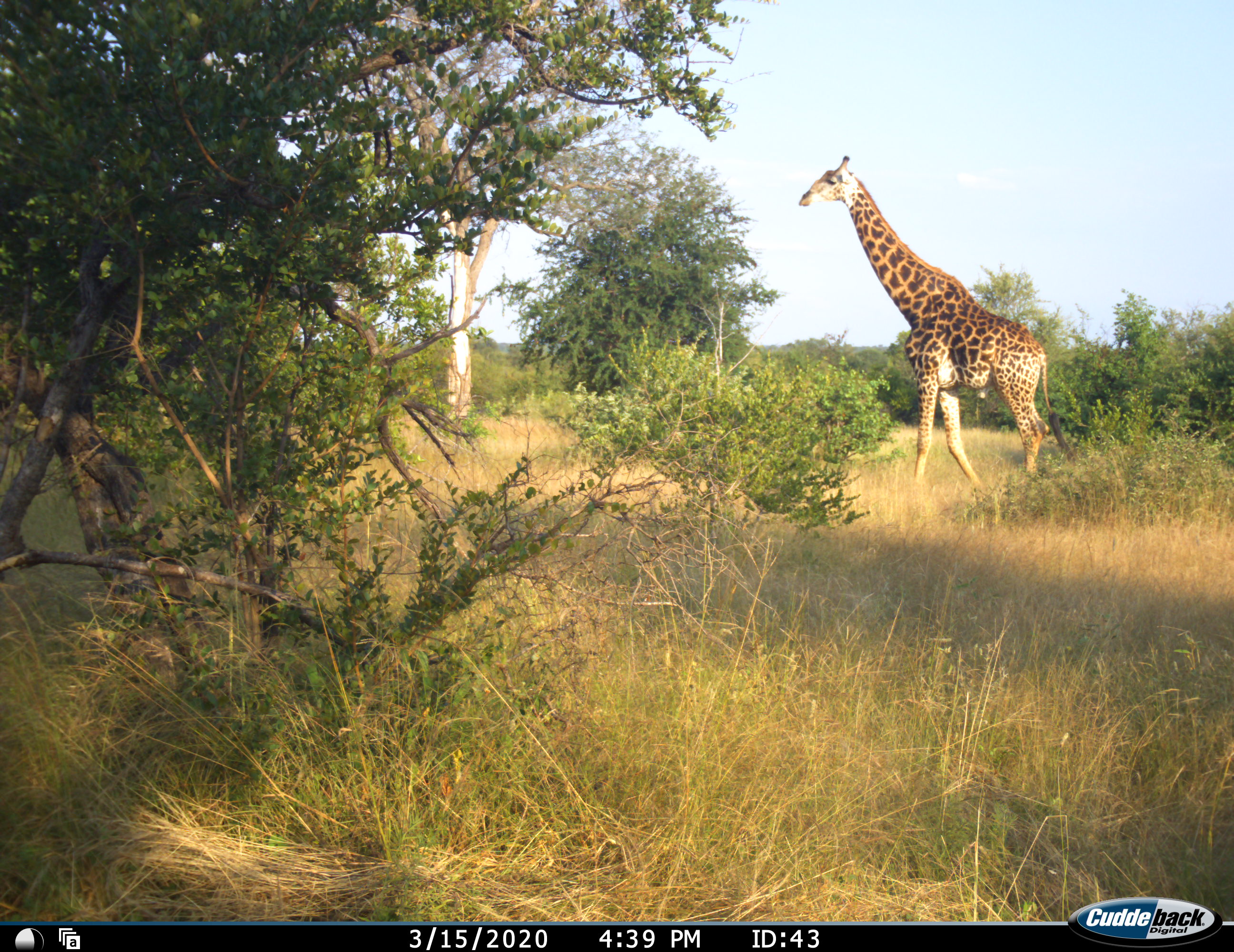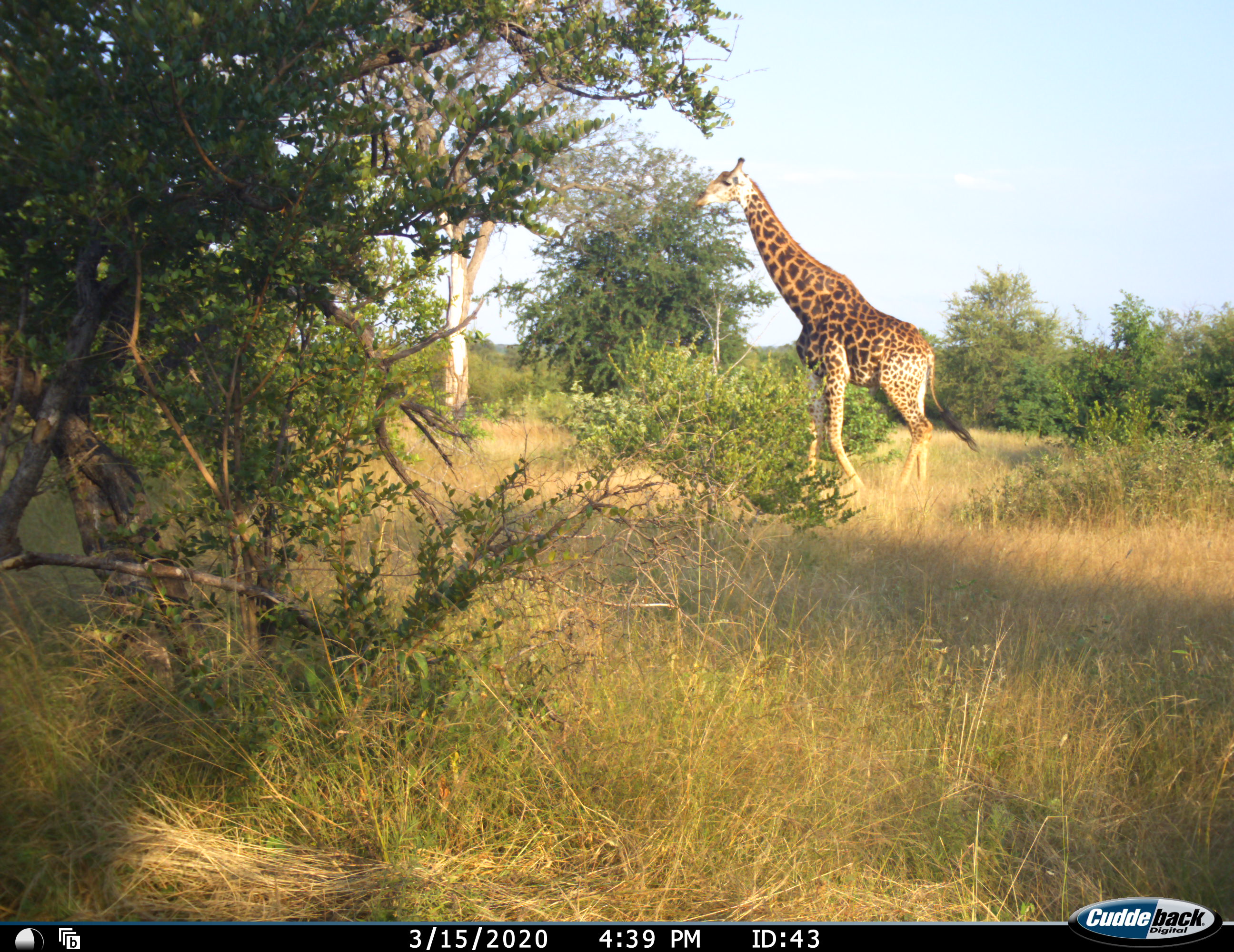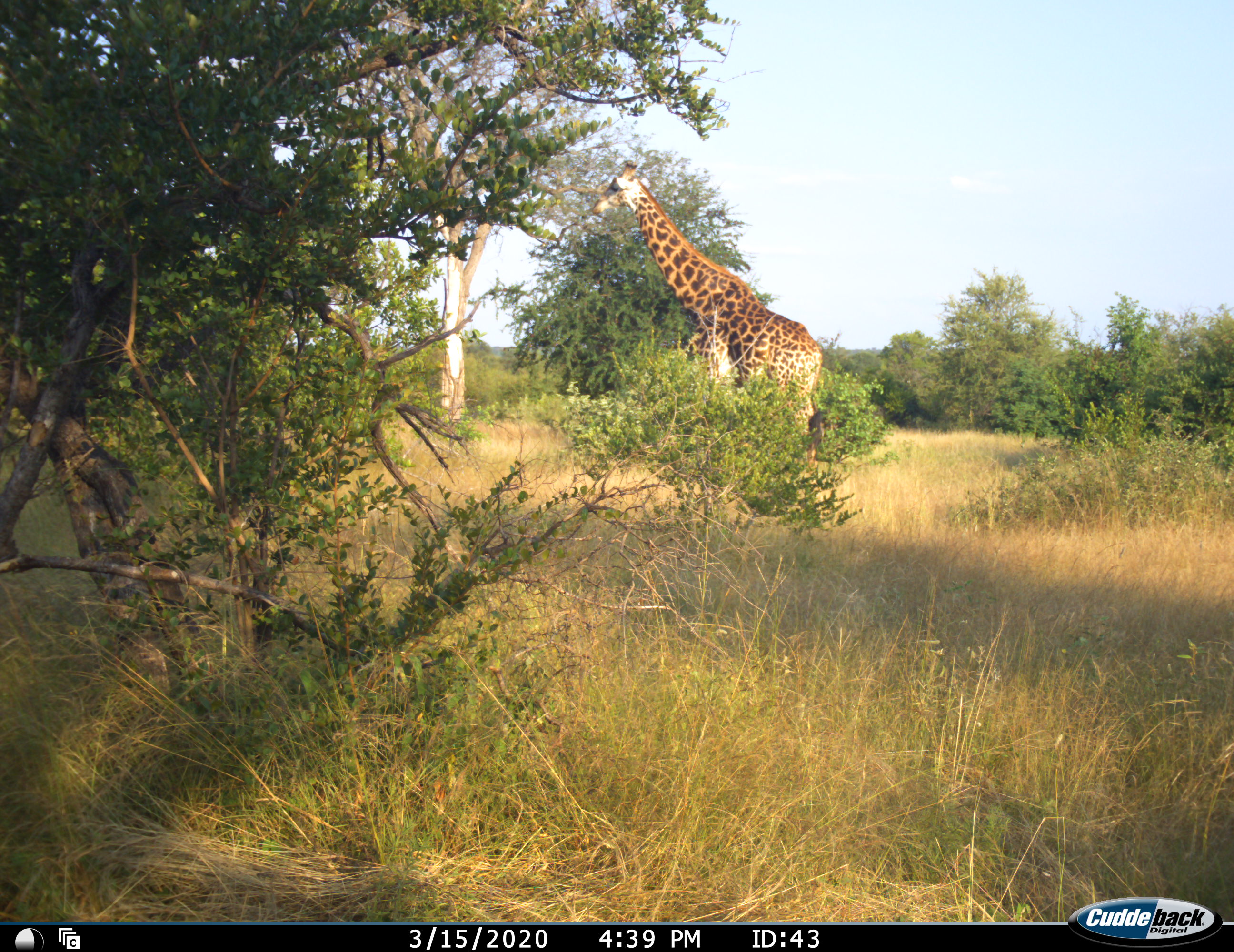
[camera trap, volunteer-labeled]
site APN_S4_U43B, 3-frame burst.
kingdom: Animalia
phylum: Chordata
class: Mammalia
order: Artiodactyla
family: Giraffidae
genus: Giraffa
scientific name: Giraffa camelopardalis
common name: giraffe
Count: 1.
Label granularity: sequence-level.